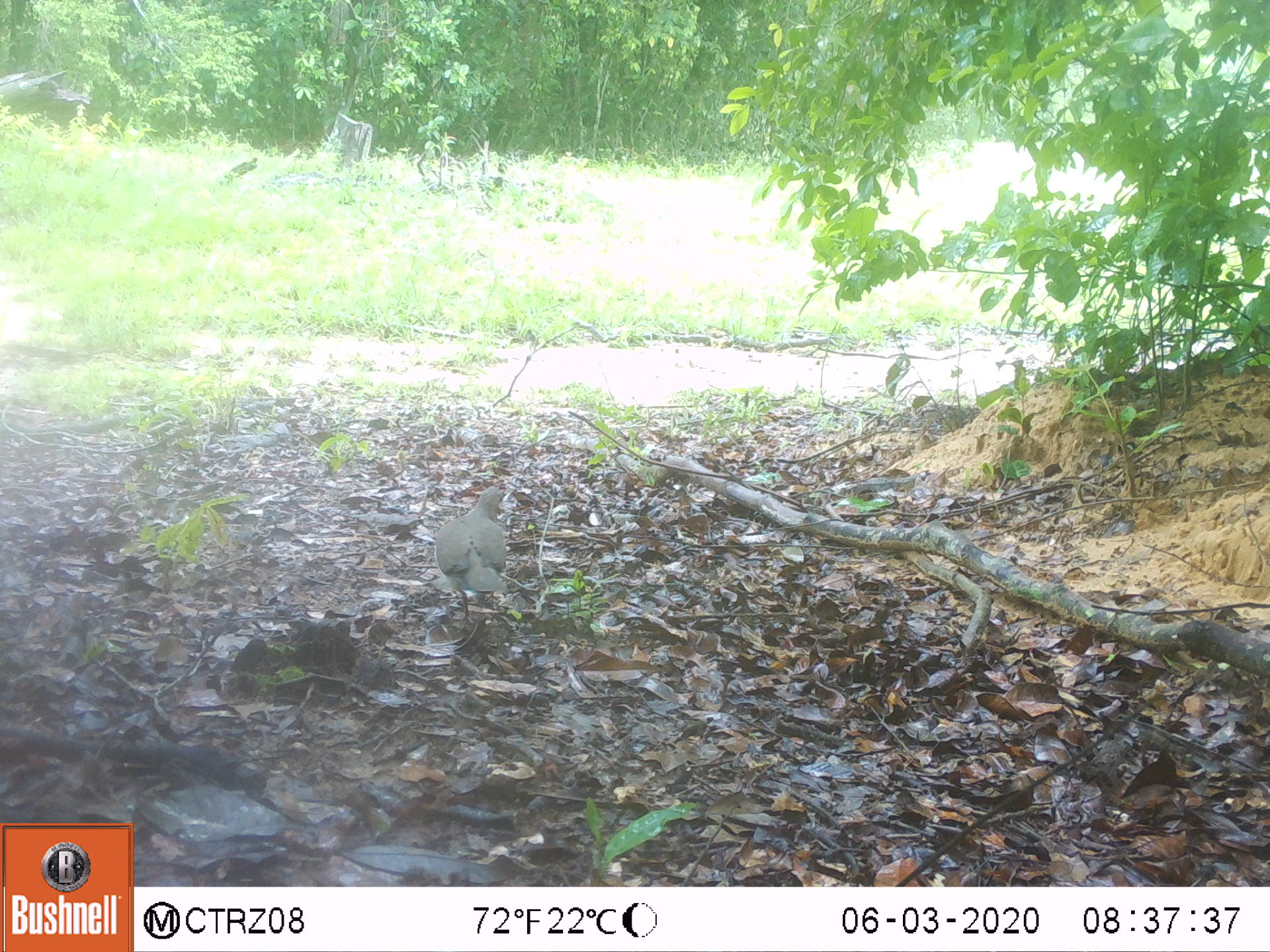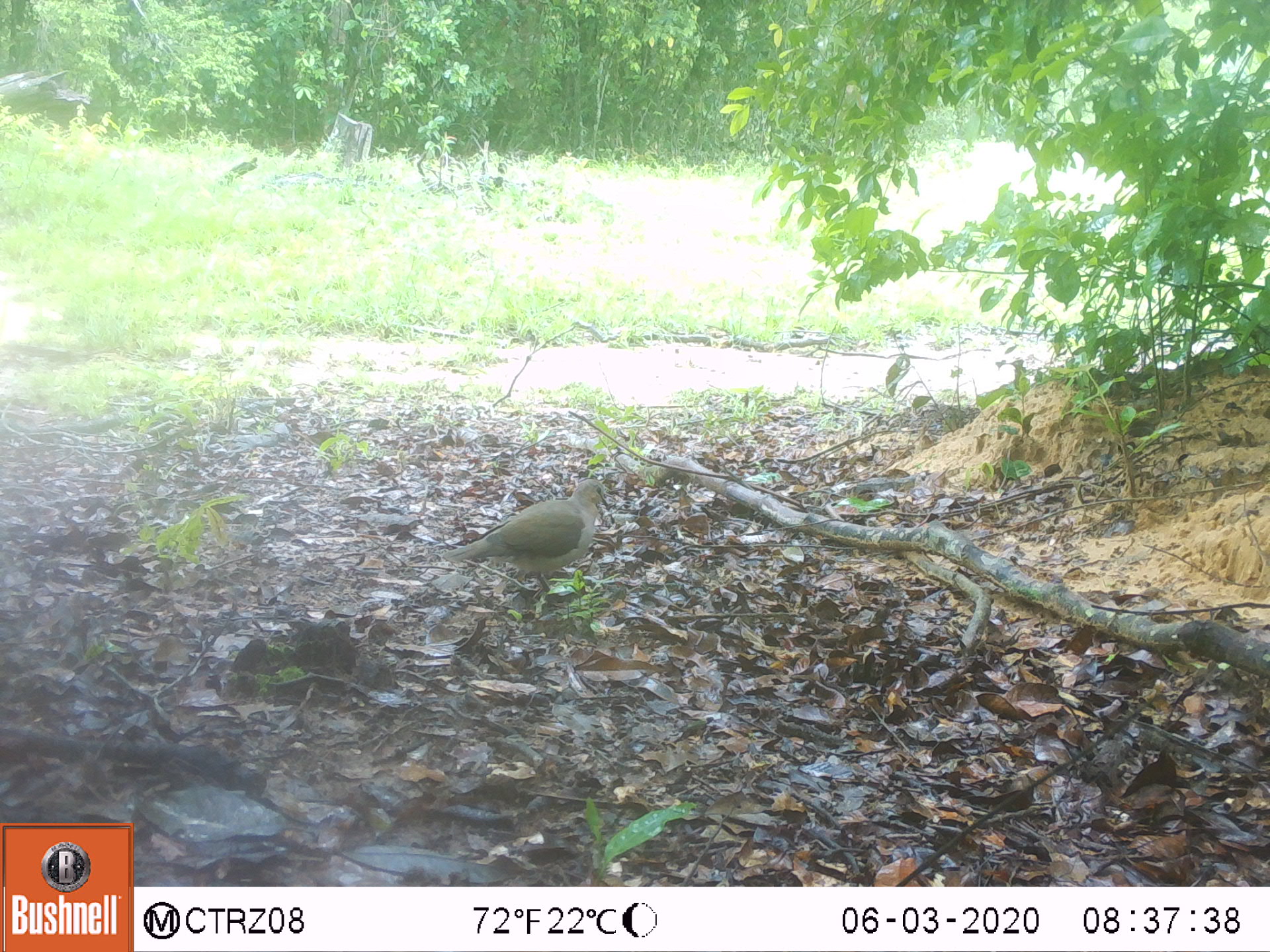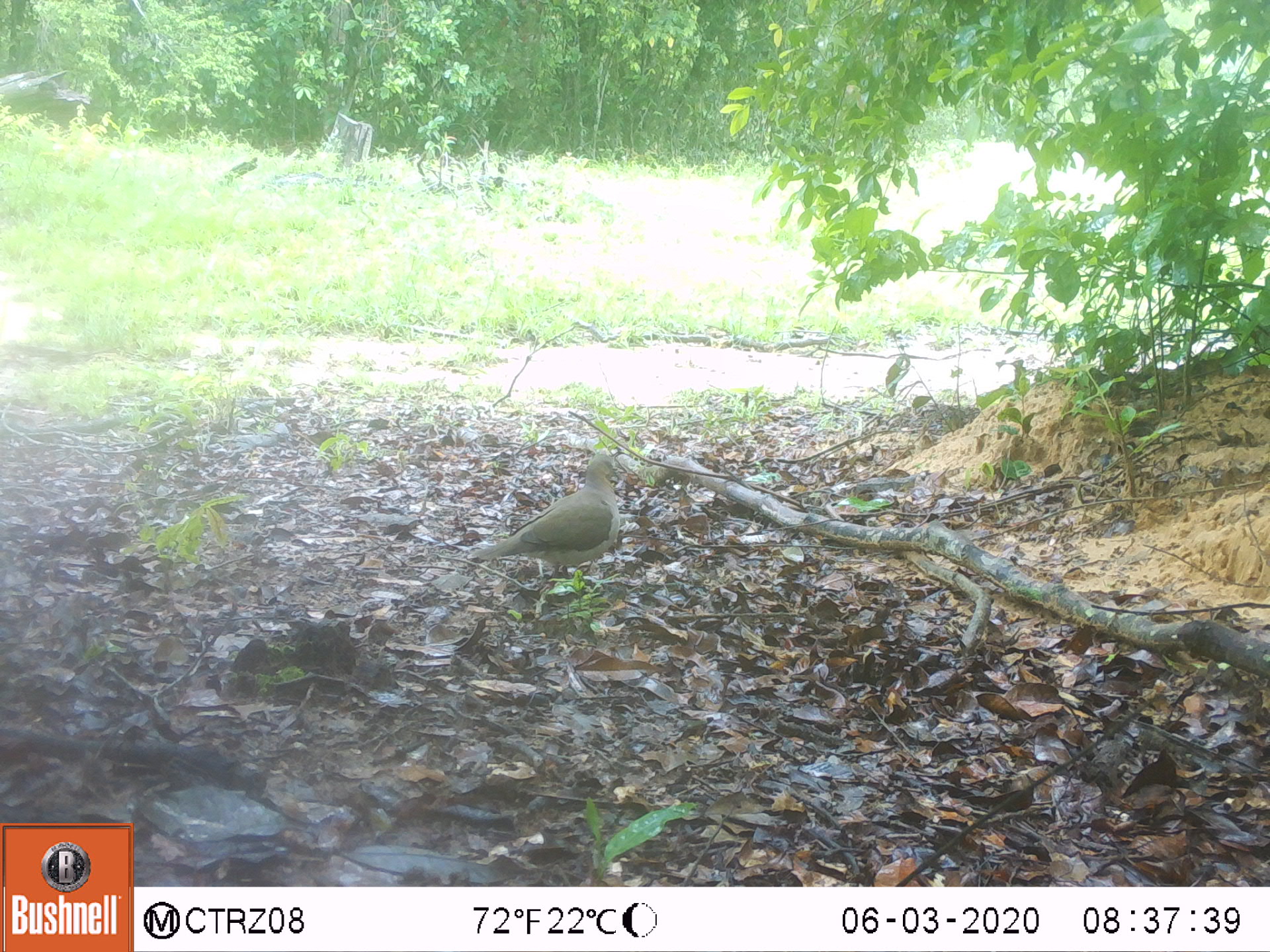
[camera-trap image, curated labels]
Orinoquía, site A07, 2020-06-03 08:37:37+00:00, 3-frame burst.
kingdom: Animalia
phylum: Chordata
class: Aves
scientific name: Aves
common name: bird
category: unknown bird